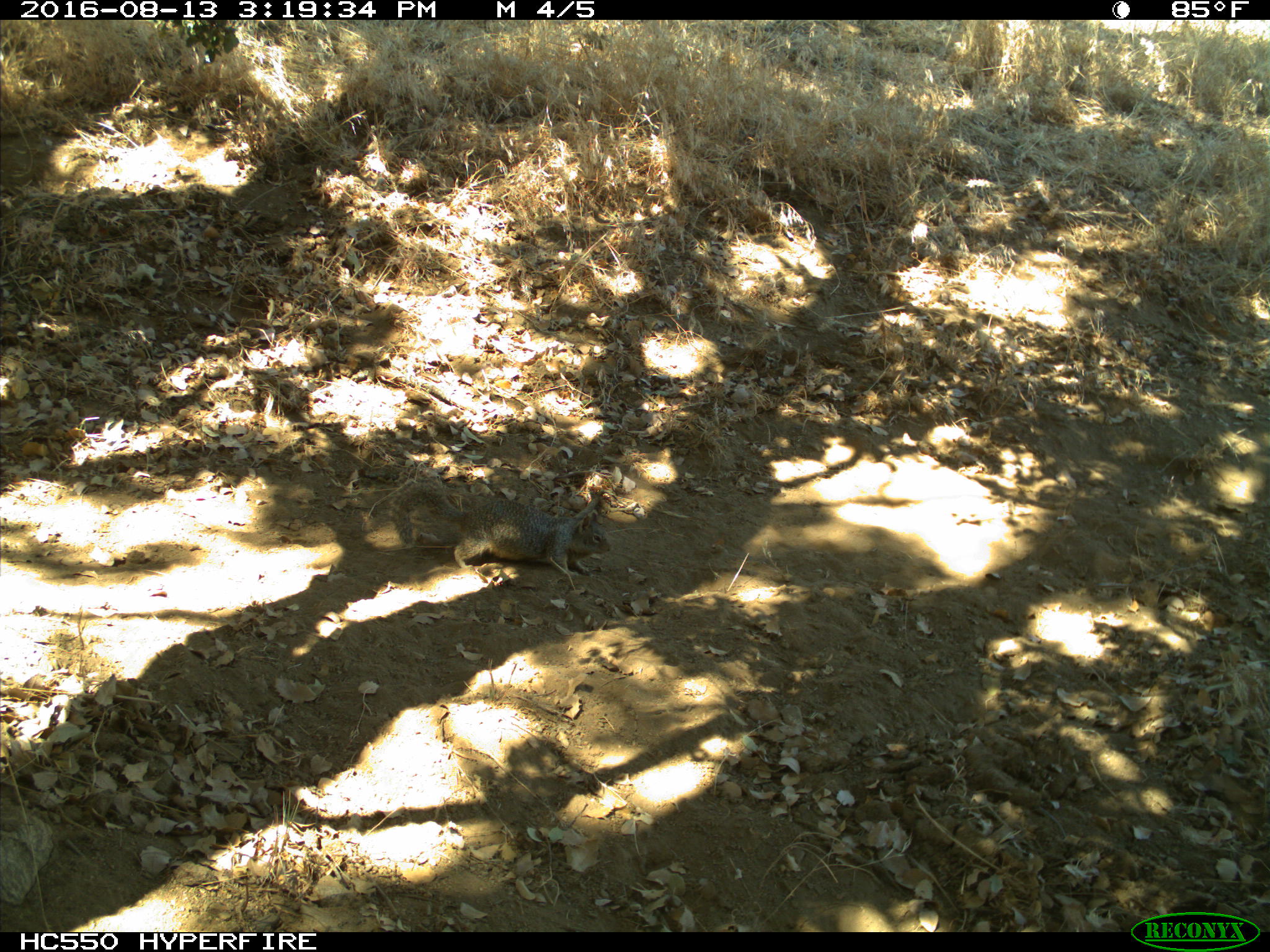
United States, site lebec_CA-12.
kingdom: Animalia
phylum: Chordata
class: Mammalia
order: Rodentia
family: Sciuridae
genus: Otospermophilus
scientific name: Otospermophilus beecheyi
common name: california ground squirrel